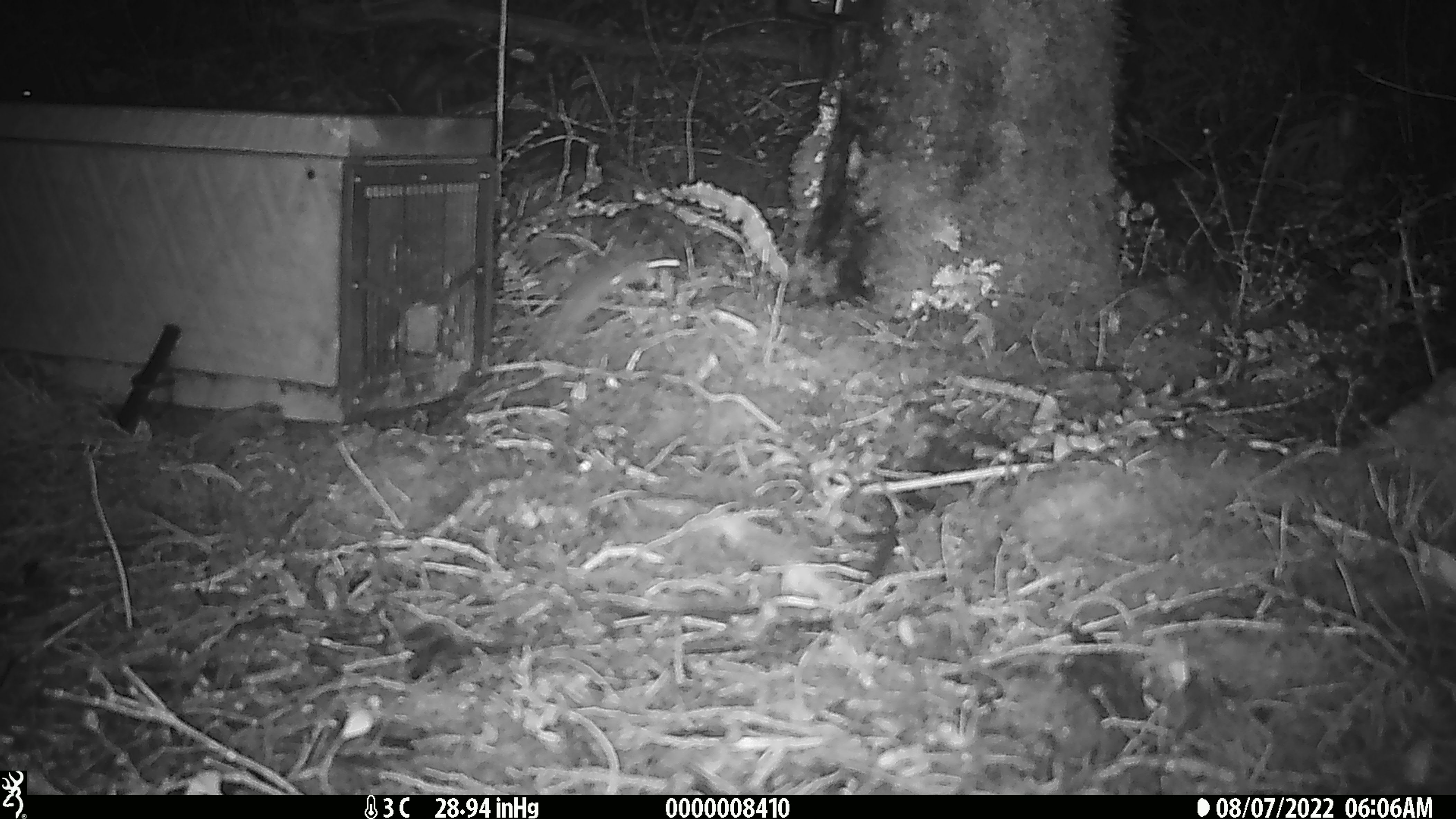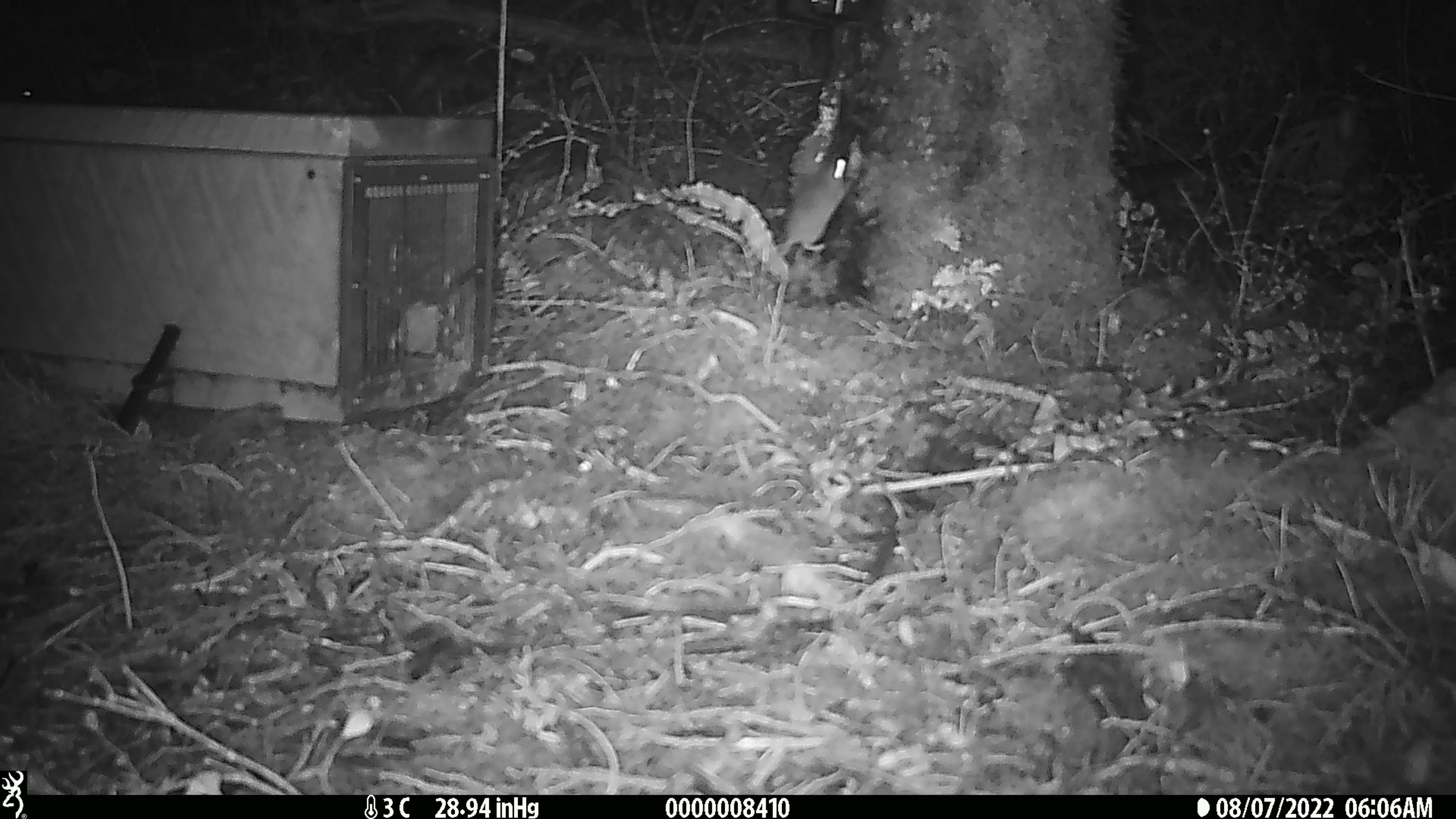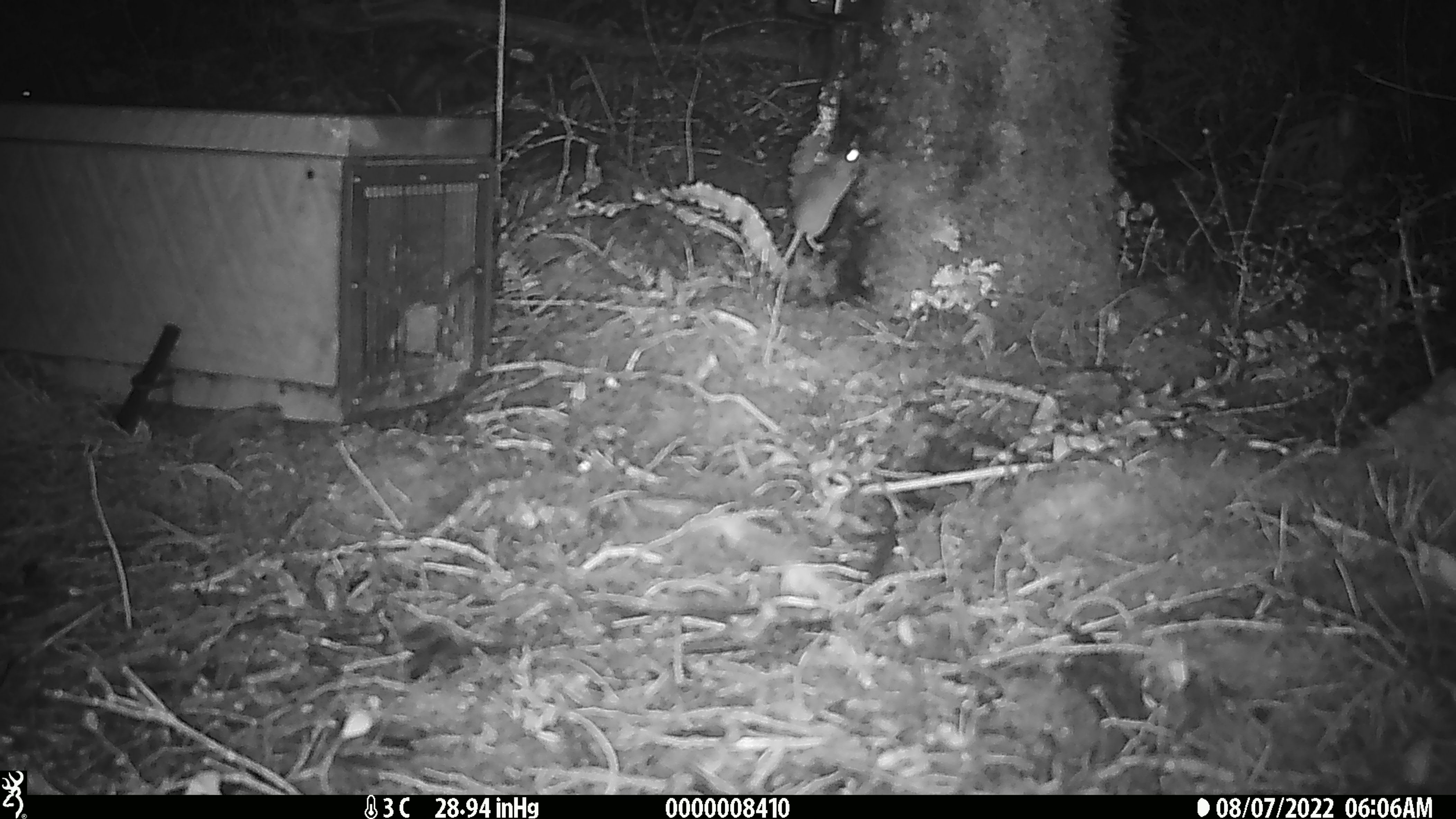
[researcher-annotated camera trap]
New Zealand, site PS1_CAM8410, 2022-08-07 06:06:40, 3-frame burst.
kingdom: Animalia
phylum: Chordata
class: Mammalia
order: Rodentia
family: Muridae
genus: Mus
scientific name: Mus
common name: mouse